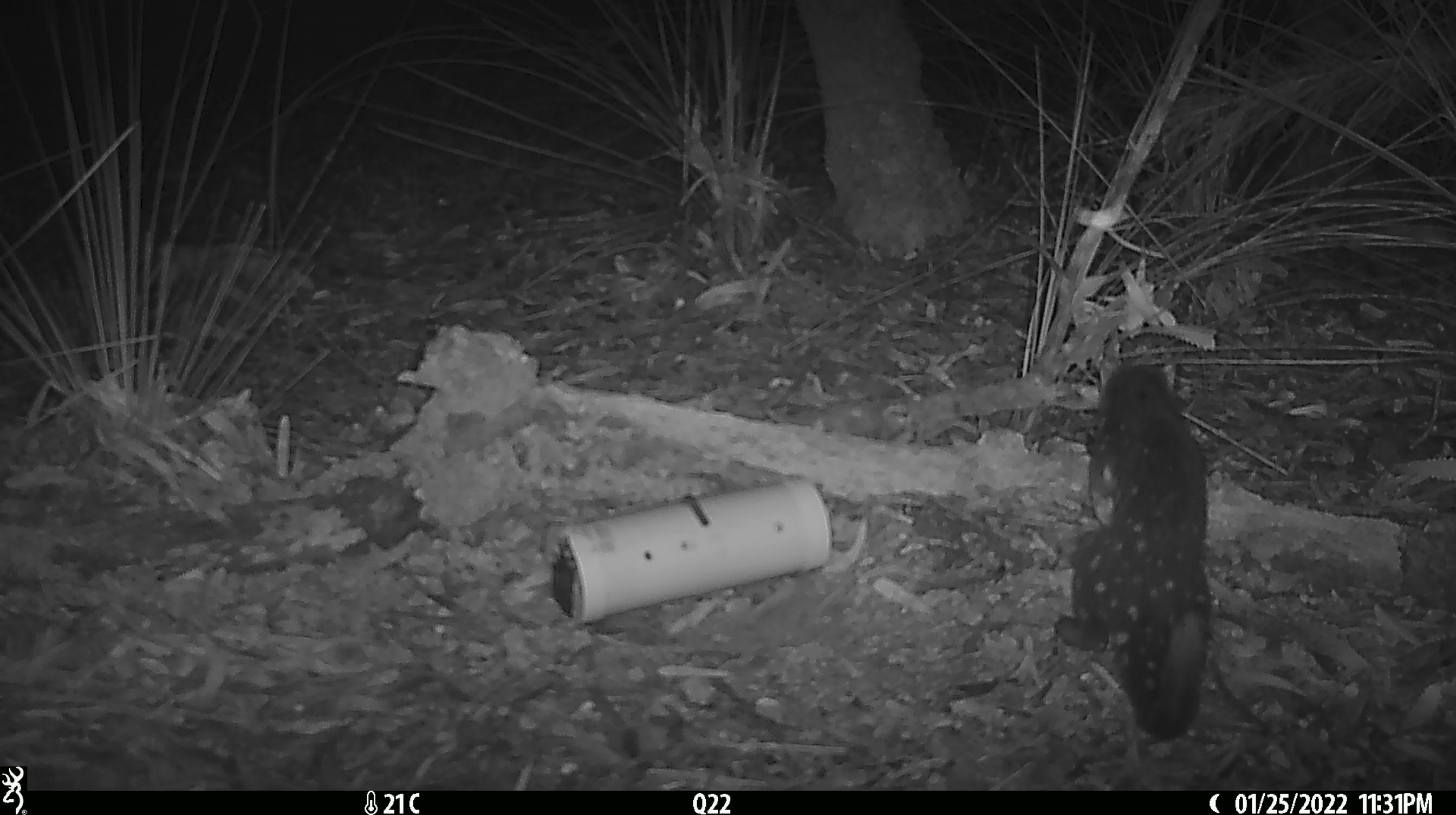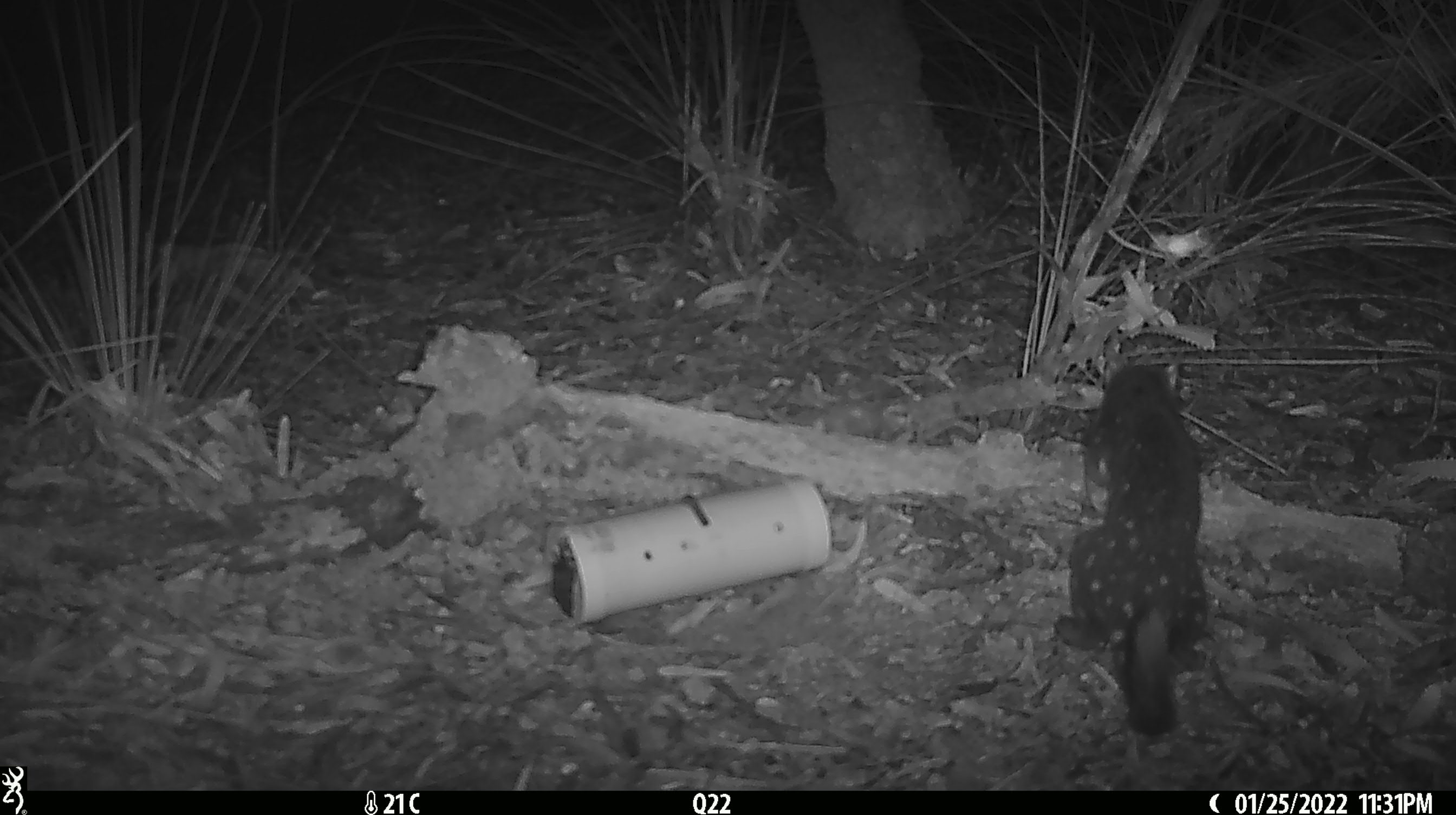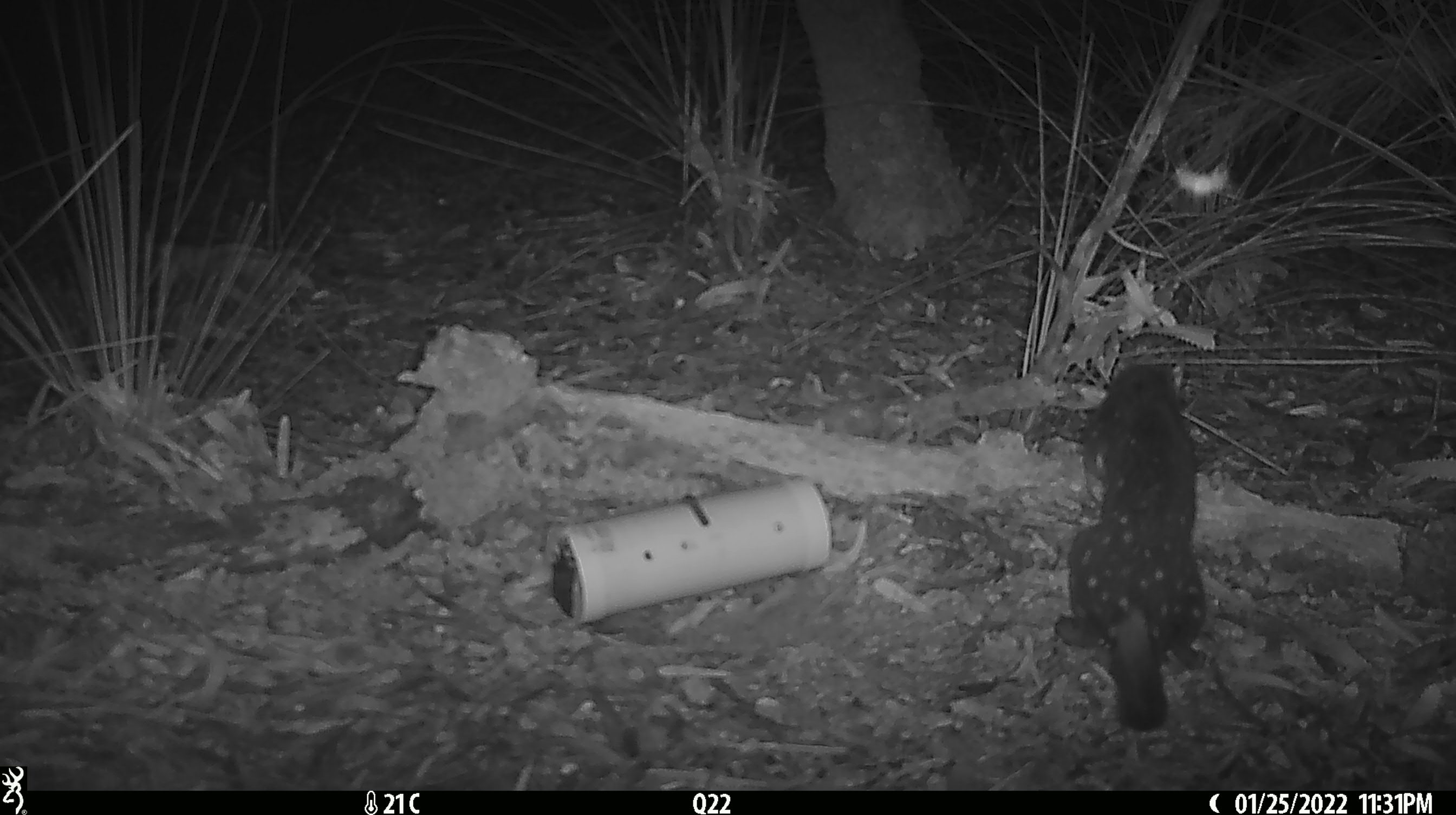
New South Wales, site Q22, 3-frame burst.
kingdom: Animalia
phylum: Chordata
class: Mammalia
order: Dasyuromorphia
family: Dasyuridae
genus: Dasyurus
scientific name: Dasyurus maculatus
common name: spotted-tailed quoll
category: quoll